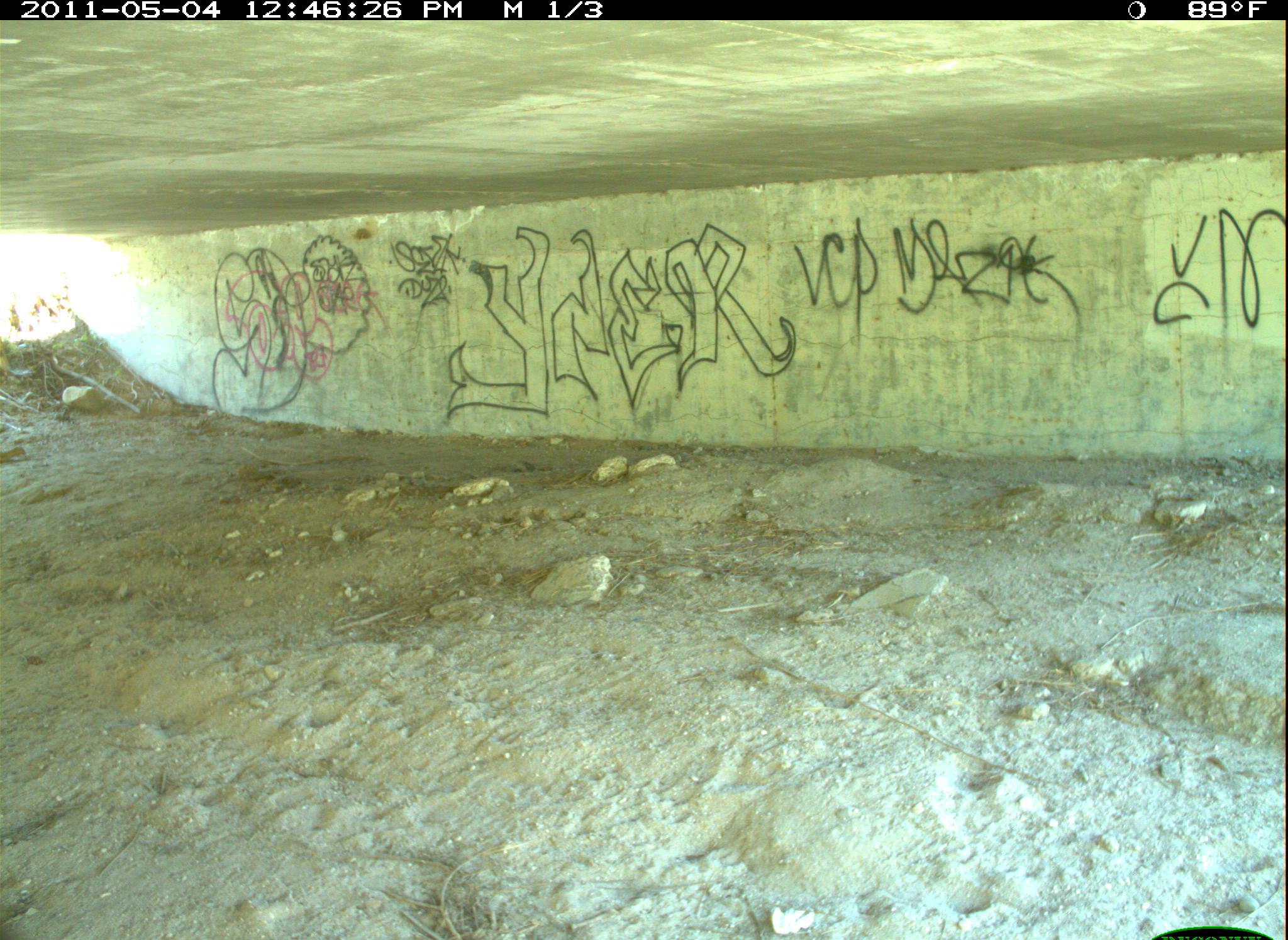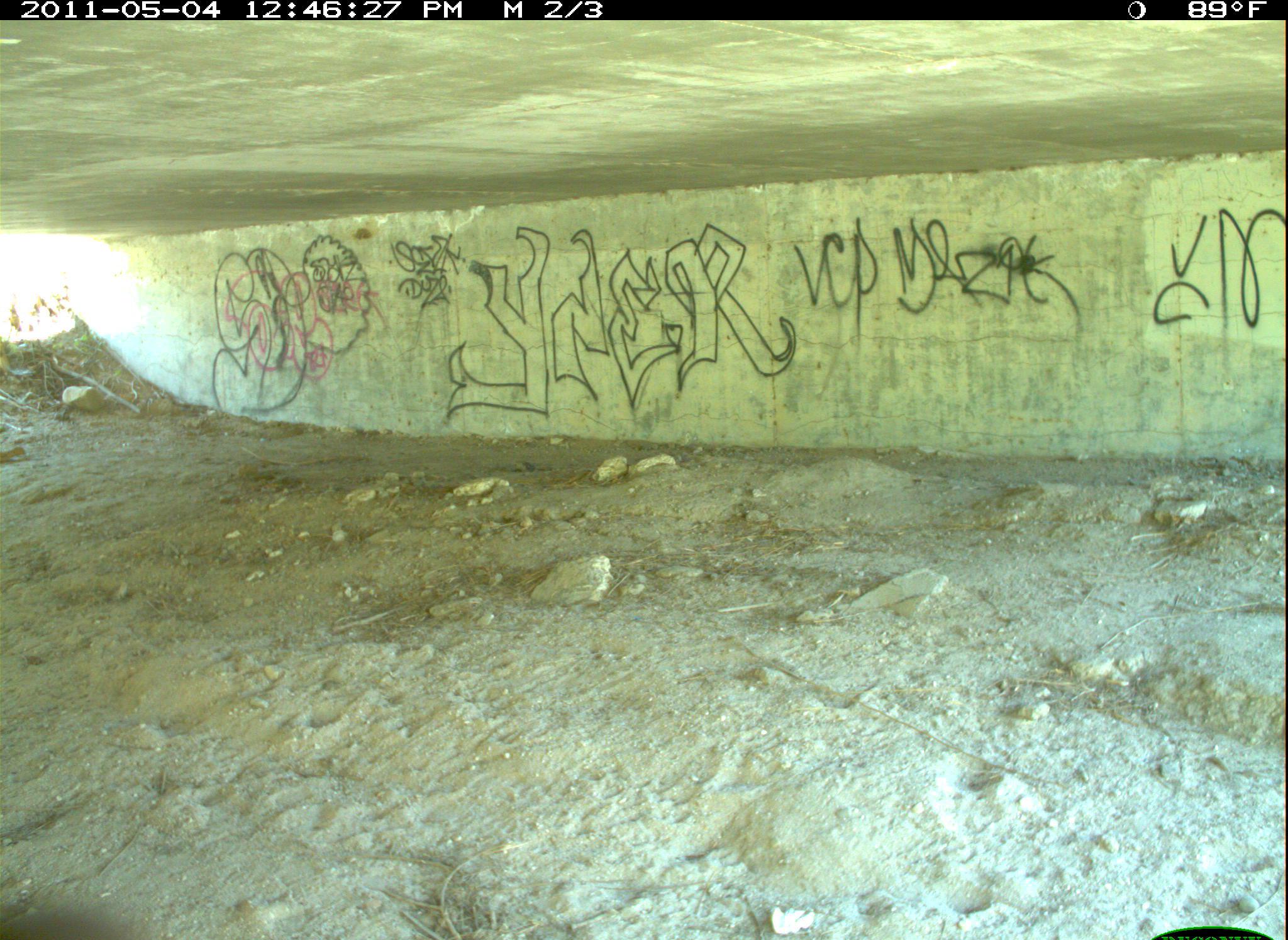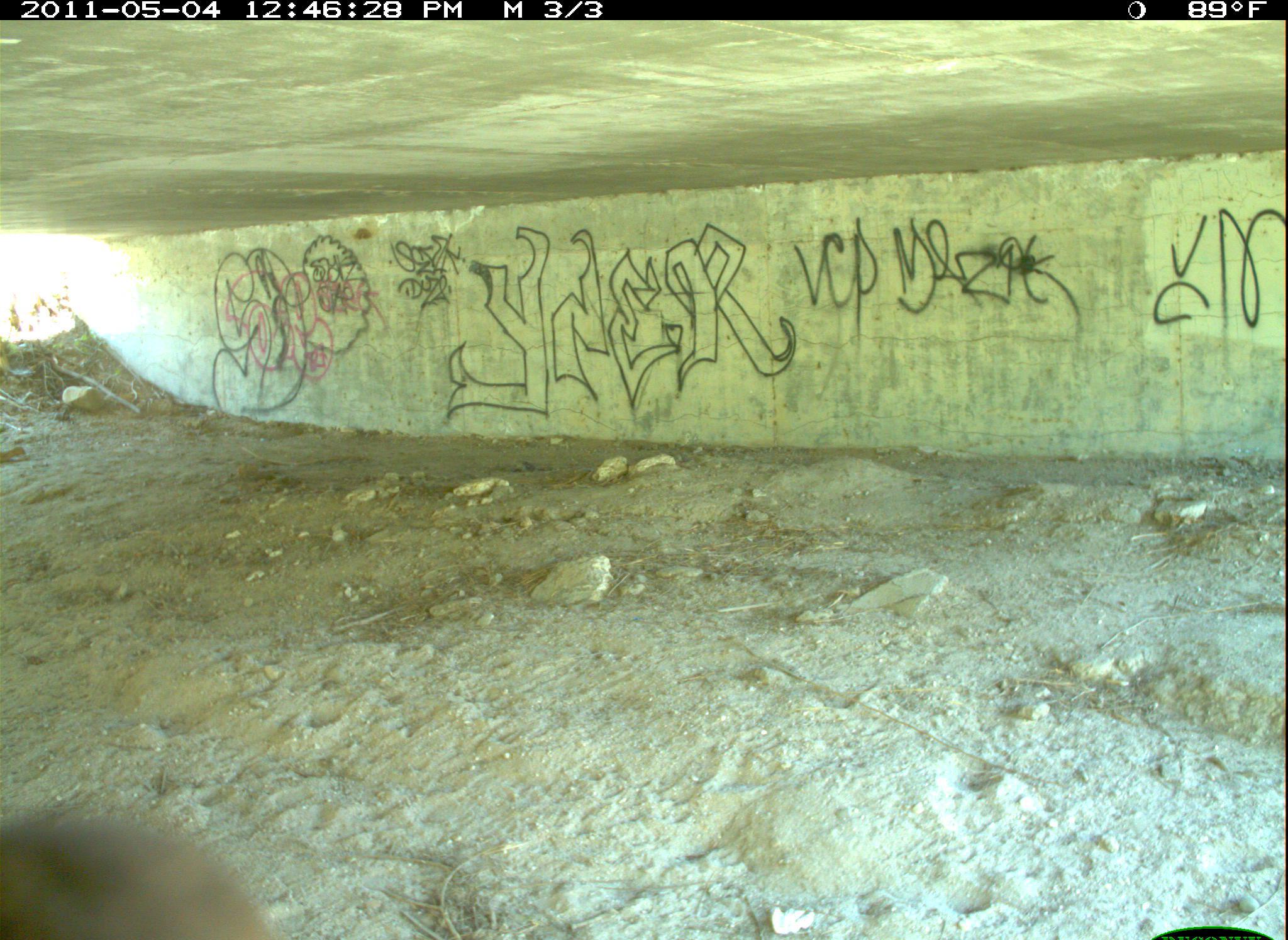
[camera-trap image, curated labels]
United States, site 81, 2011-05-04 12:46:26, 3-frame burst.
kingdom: Animalia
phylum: Chordata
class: Aves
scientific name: Aves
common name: bird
Bird (Aves).